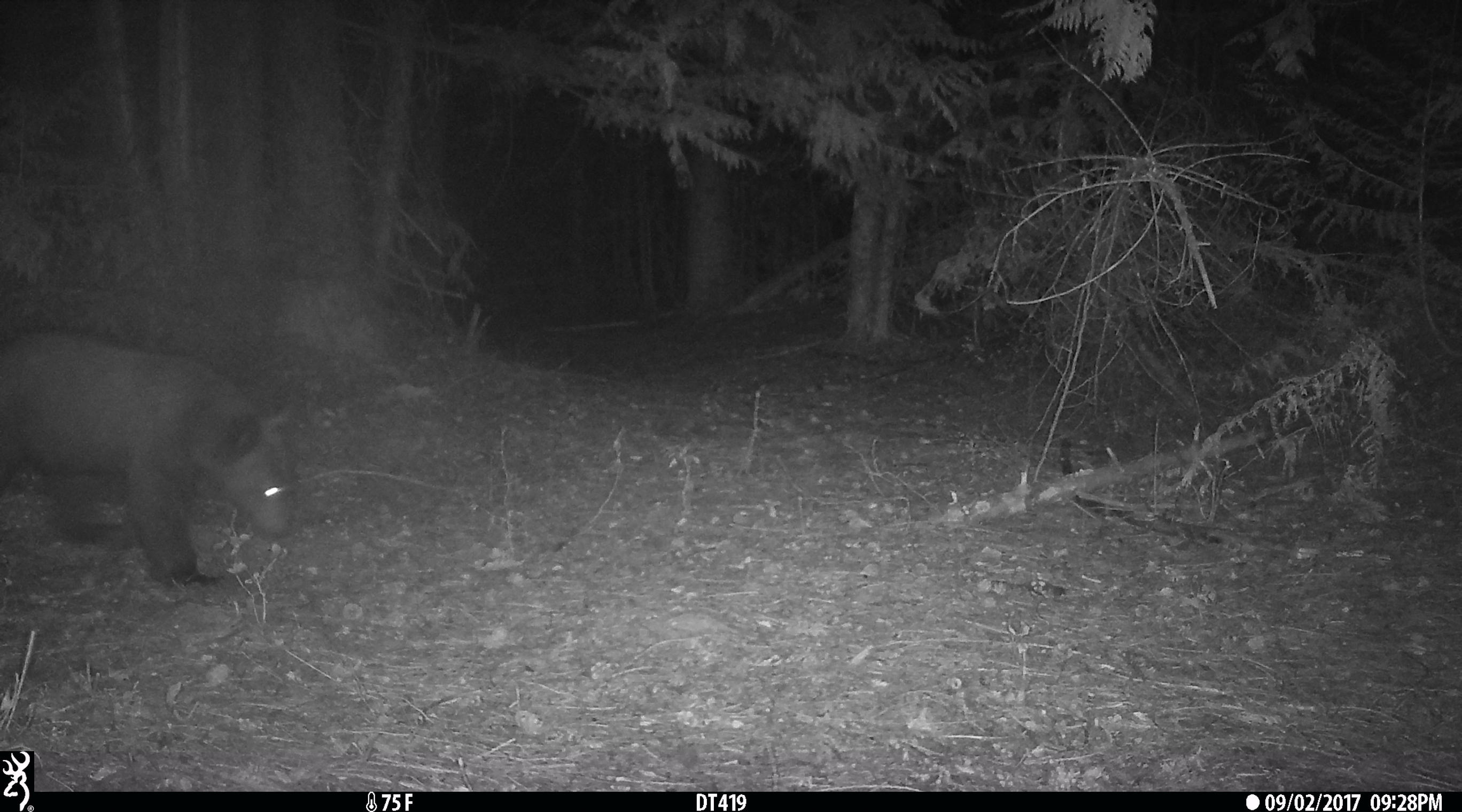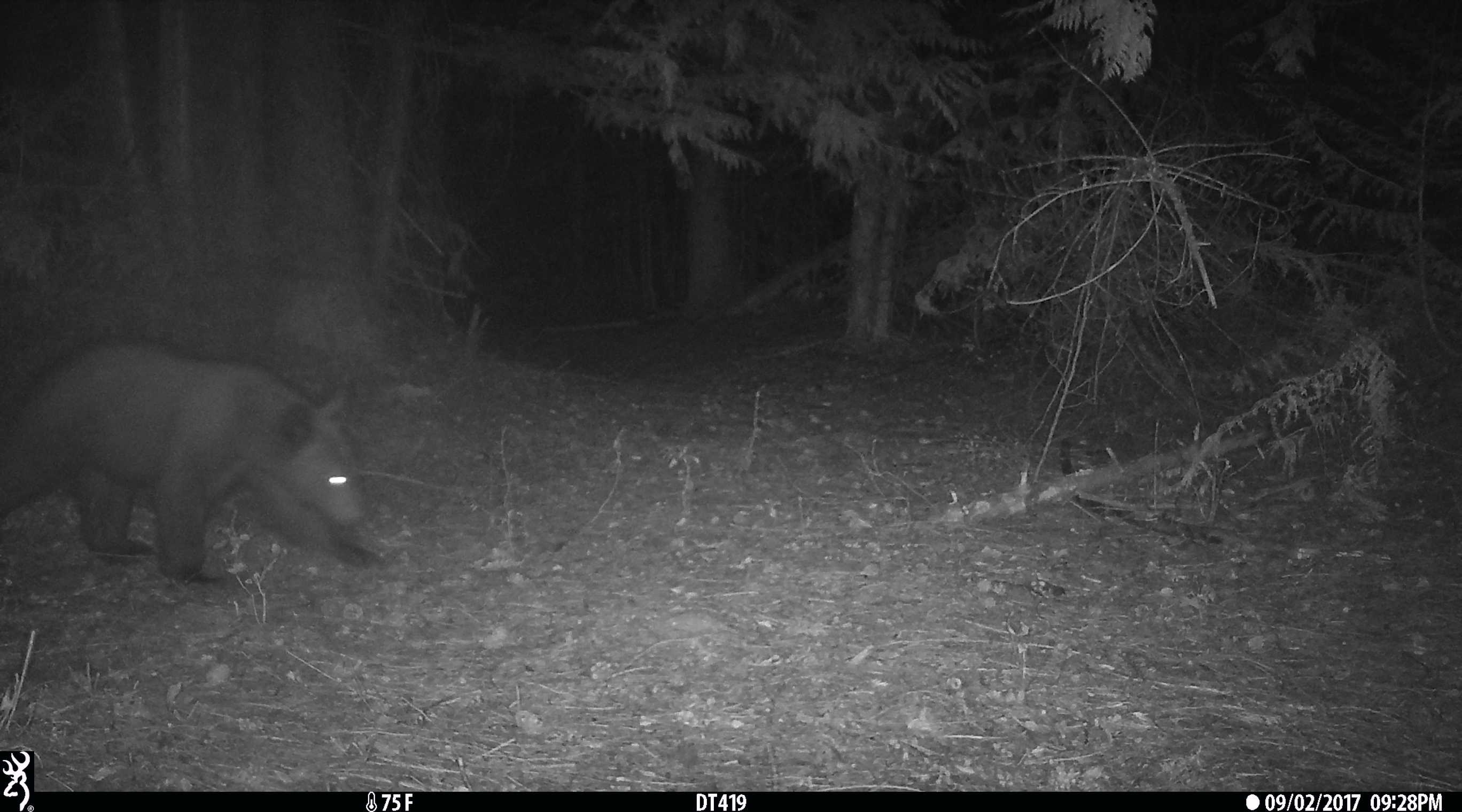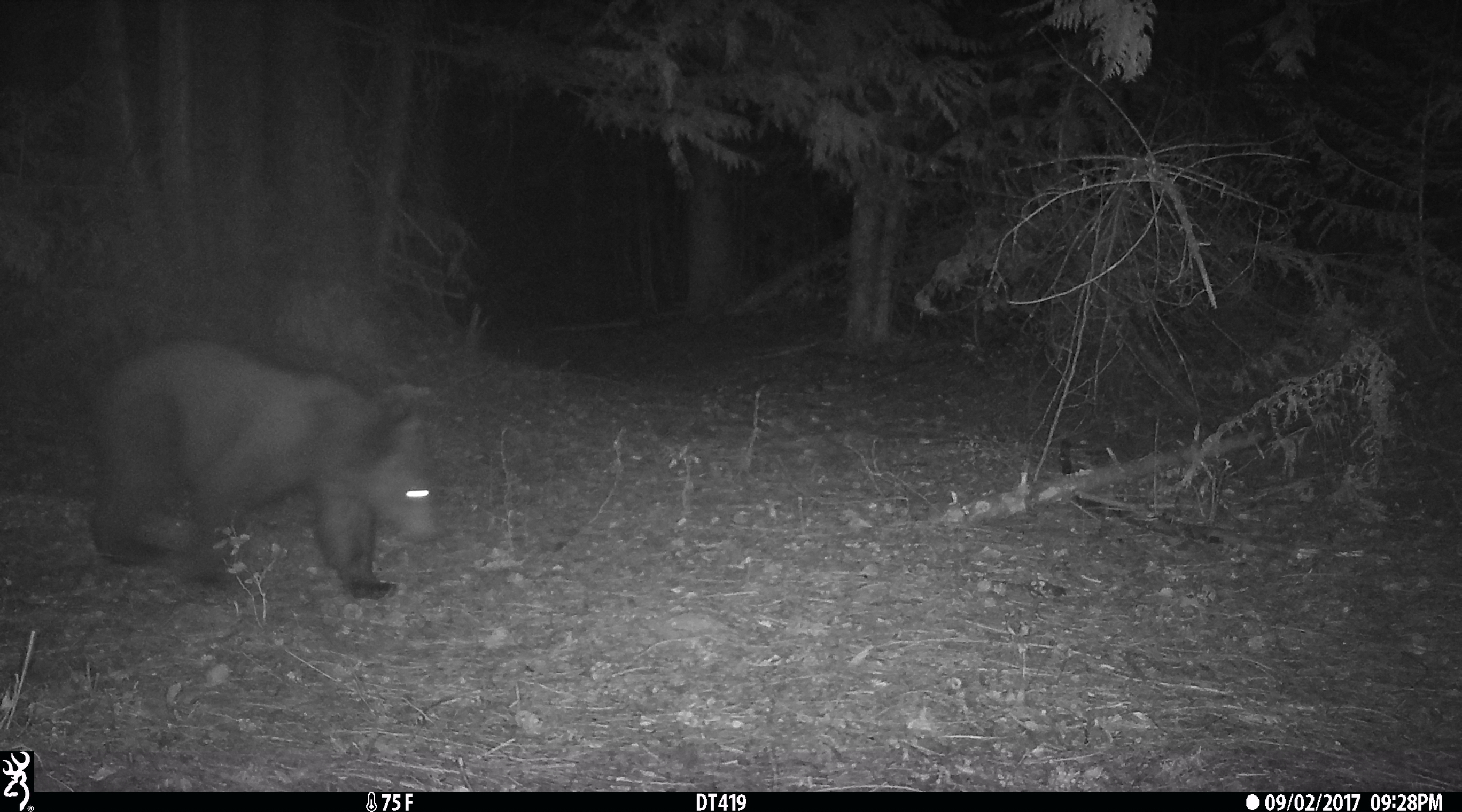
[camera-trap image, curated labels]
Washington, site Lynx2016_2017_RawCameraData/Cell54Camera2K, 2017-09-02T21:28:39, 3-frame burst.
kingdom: Animalia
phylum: Chordata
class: Mammalia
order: Carnivora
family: Ursidae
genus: Ursus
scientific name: Ursus americanus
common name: american black bear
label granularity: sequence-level